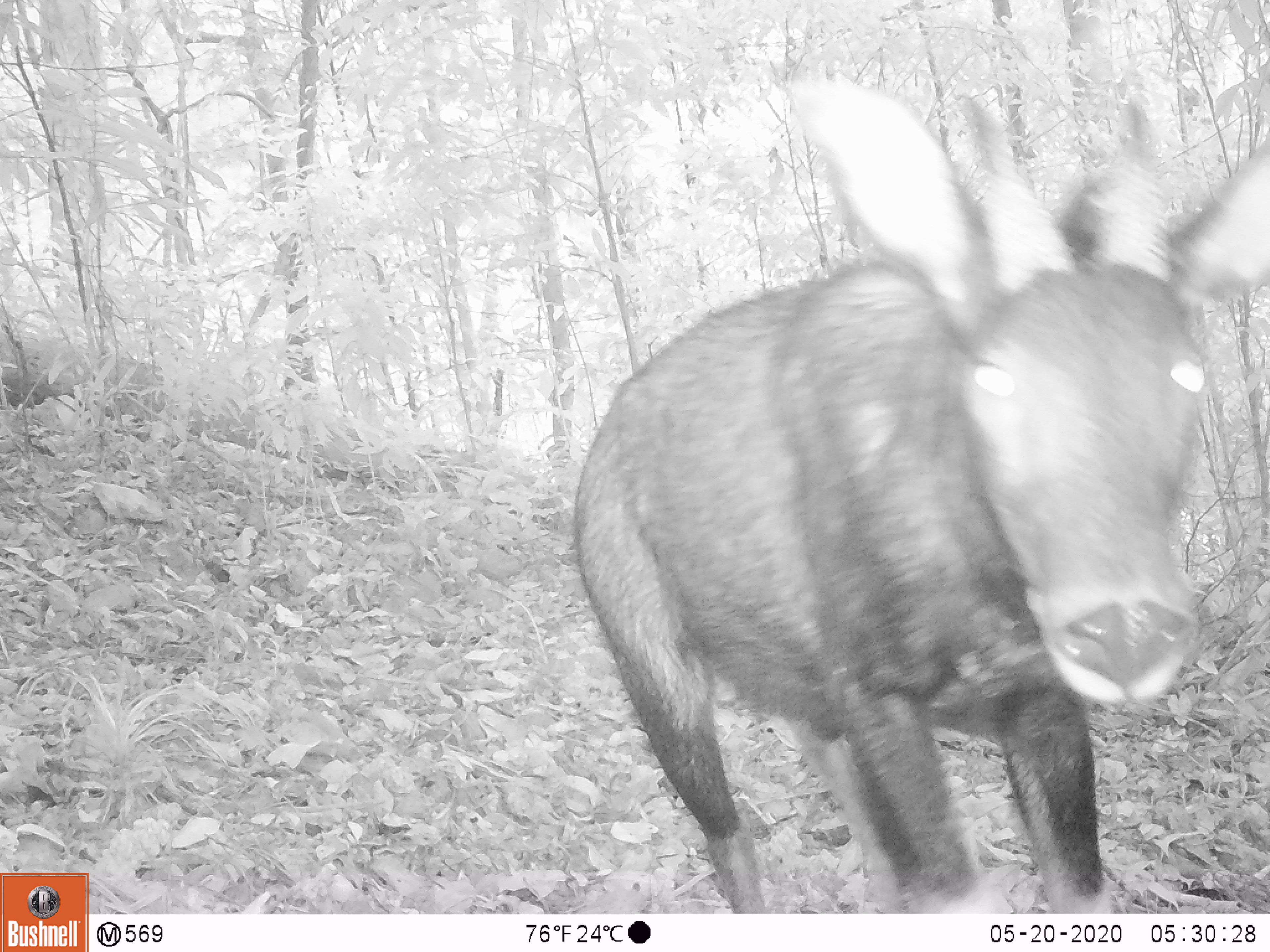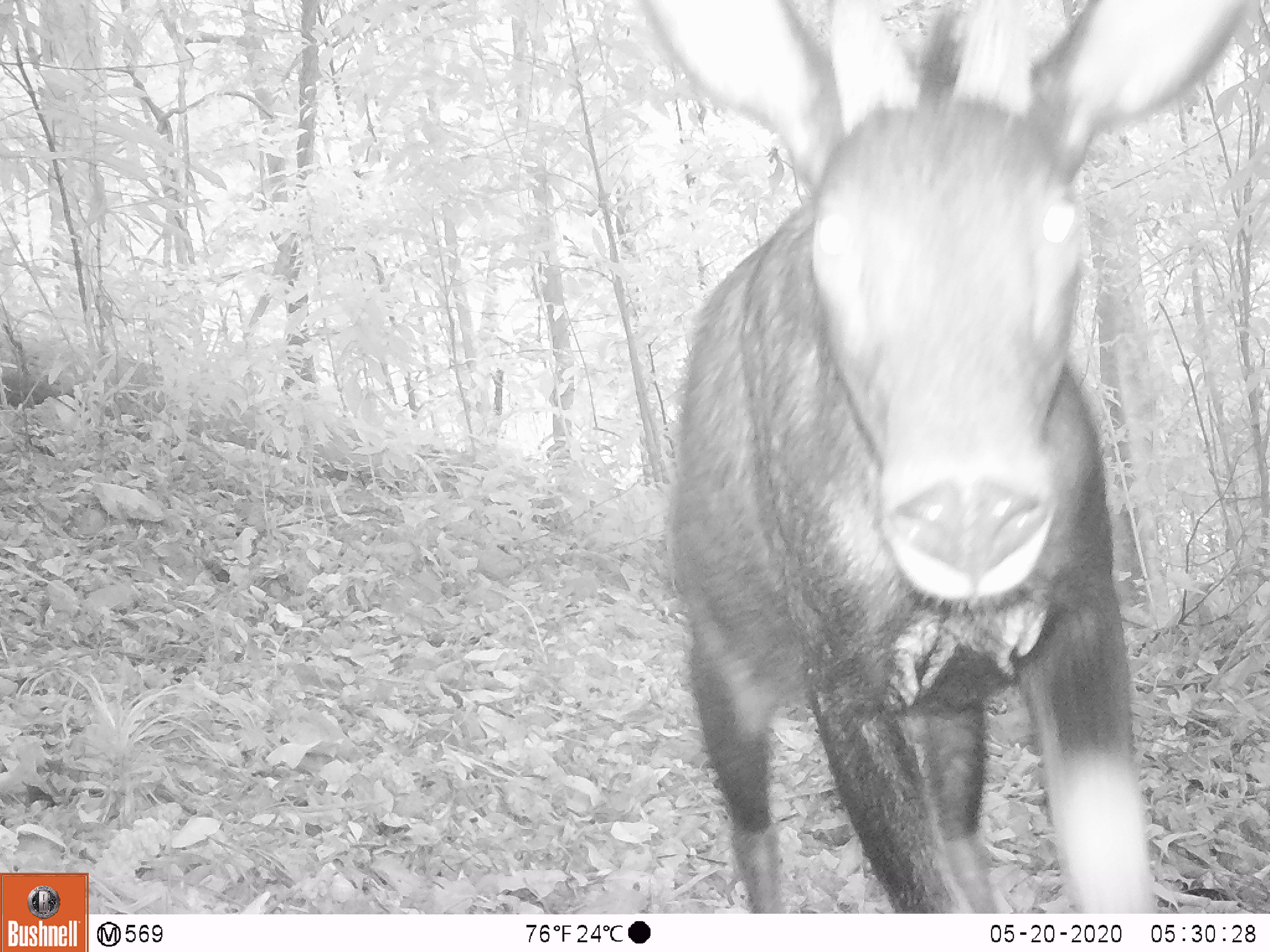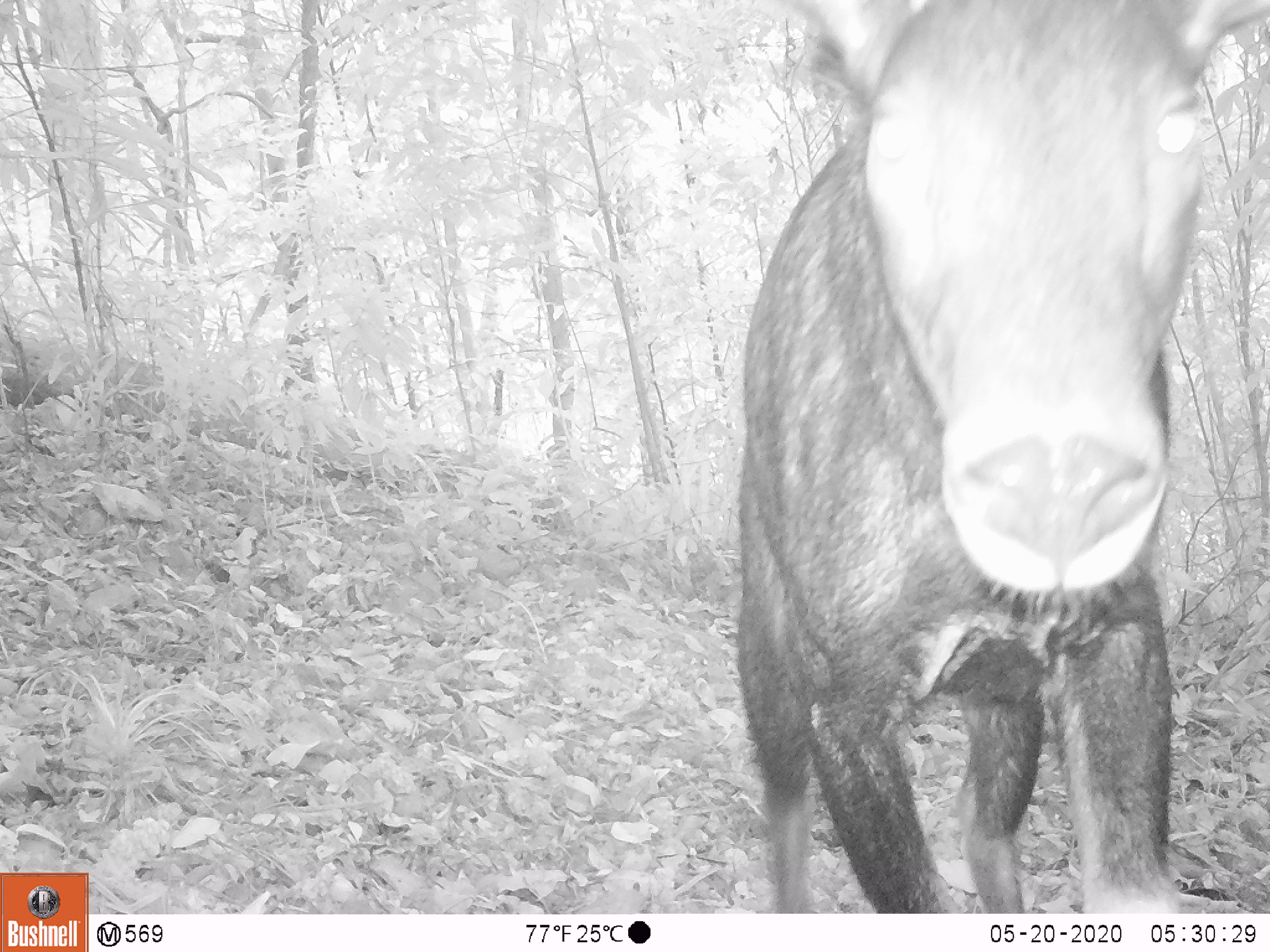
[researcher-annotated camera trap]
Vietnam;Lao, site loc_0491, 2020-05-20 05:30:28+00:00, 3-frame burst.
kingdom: Animalia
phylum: Chordata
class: Mammalia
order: Artiodactyla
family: Bovidae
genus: Capricornis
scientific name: Capricornis sumatraensis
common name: chinese serow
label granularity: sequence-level